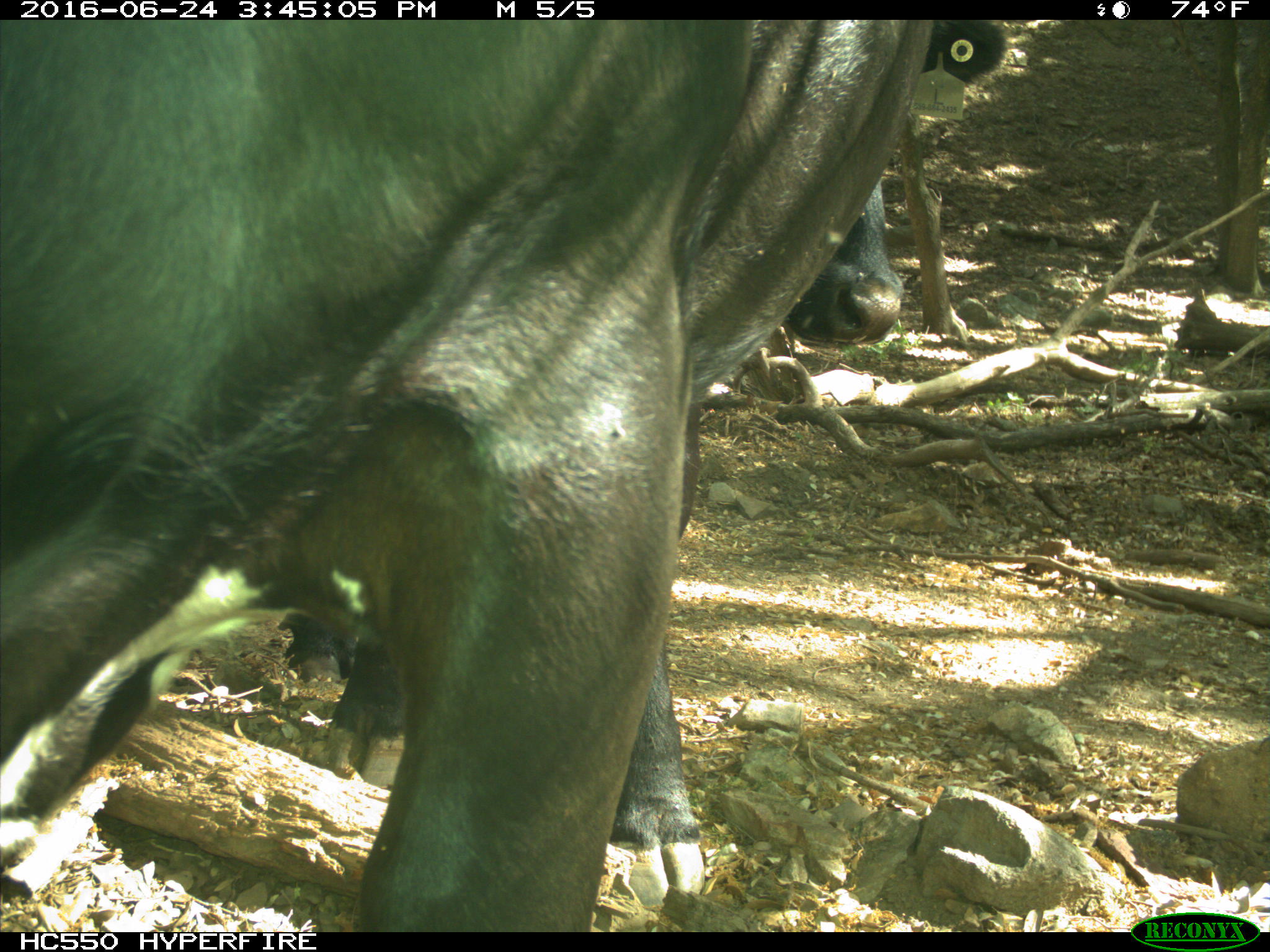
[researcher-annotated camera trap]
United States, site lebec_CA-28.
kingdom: Animalia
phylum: Chordata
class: Mammalia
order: Artiodactyla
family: Bovidae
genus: Bos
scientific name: Bos taurus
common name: domestic cow